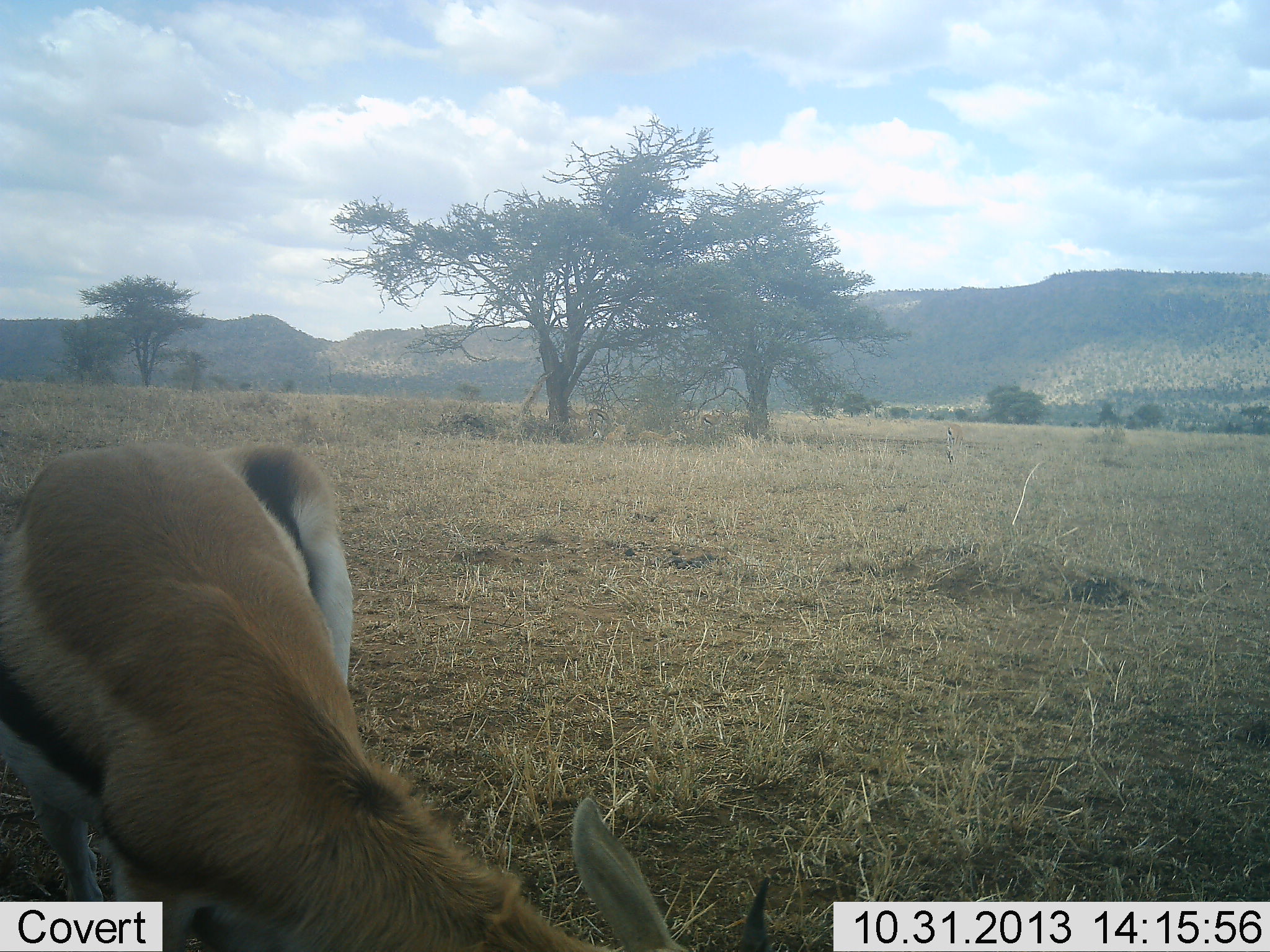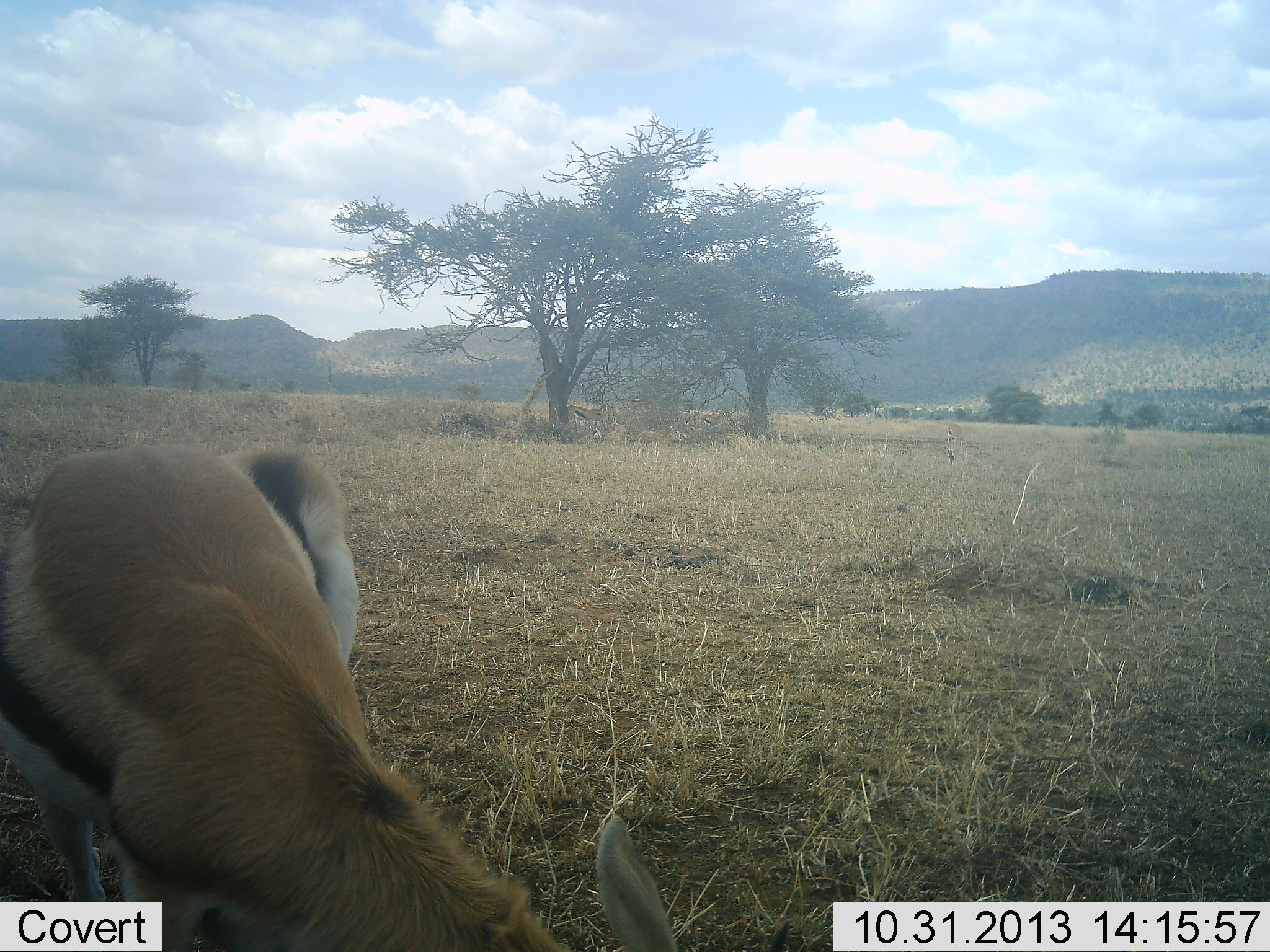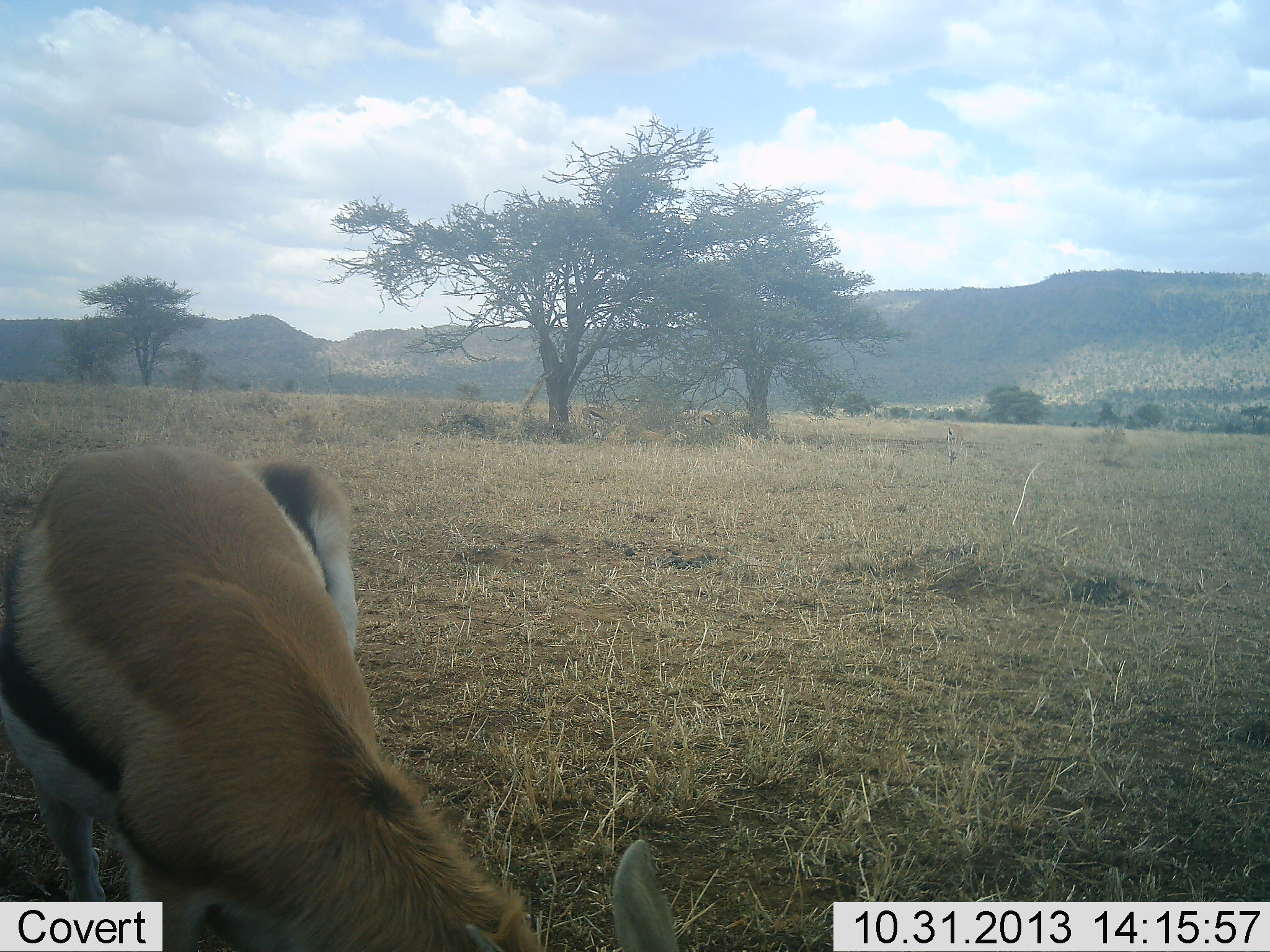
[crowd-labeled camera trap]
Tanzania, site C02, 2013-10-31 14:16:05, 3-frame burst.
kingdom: Animalia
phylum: Chordata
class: Mammalia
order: Artiodactyla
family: Bovidae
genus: Eudorcas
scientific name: Eudorcas thomsonii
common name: thomson's gazelle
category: gazellethomsons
Gazellethomsons (thomson's gazelle) (Eudorcas thomsonii), count 1. Behavior (volunteer vote fractions): standing 30%, resting 0%, moving 10%, interacting 0%. Young present (vote fraction): 0%. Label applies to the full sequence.